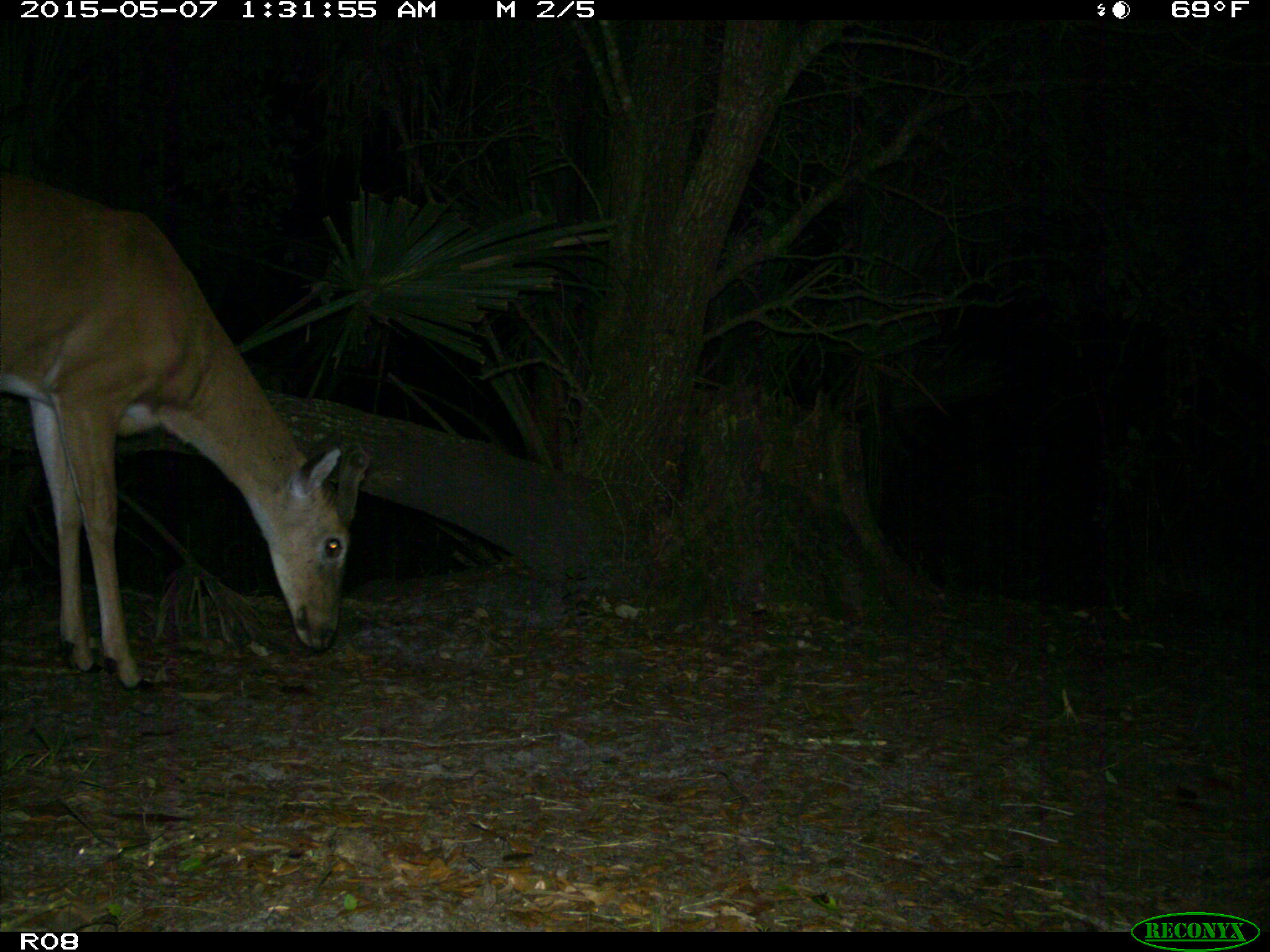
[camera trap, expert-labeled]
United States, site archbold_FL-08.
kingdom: Animalia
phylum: Chordata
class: Mammalia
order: Artiodactyla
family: Cervidae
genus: Odocoileus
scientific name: Odocoileus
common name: deer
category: unidentified deer